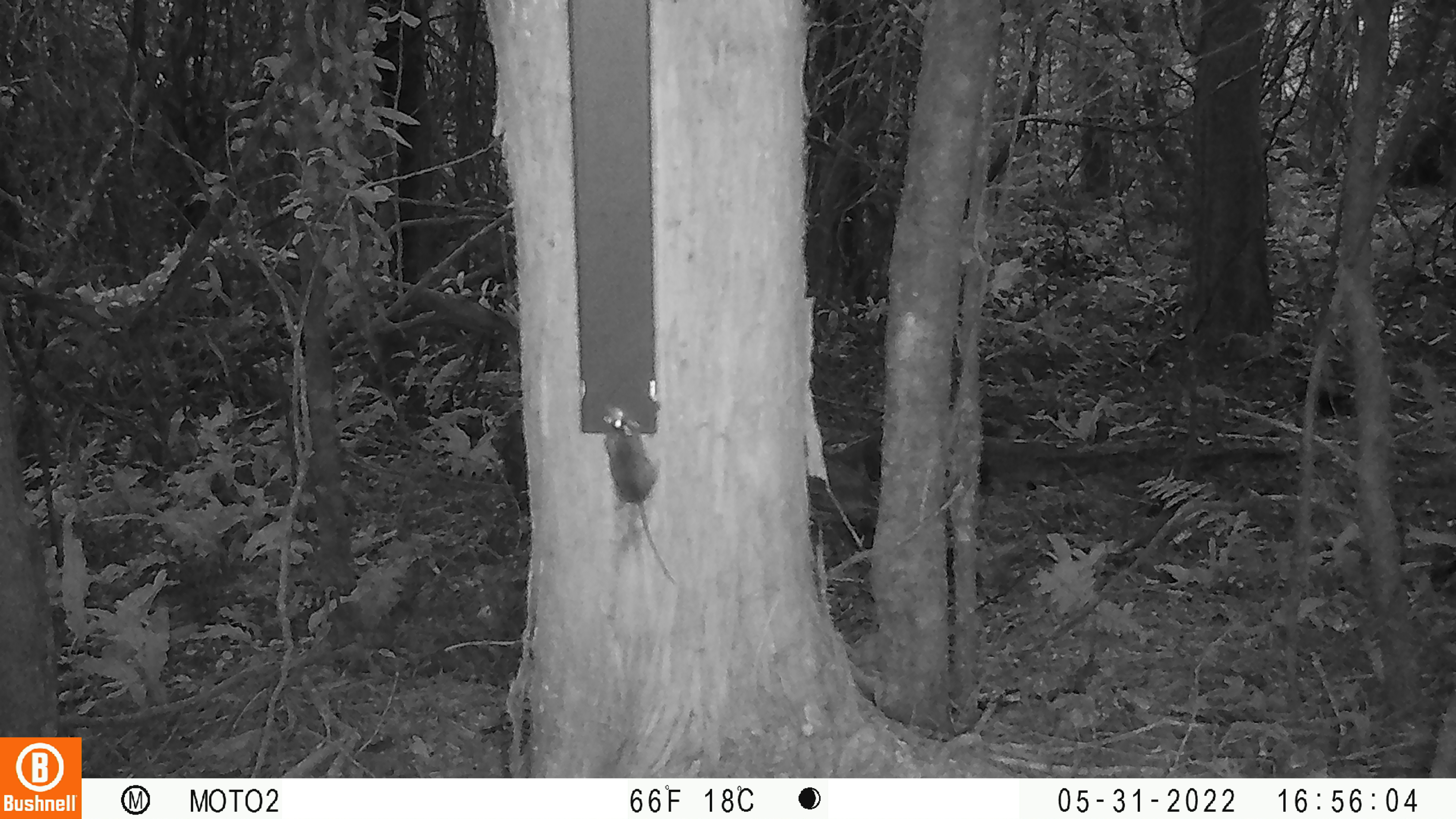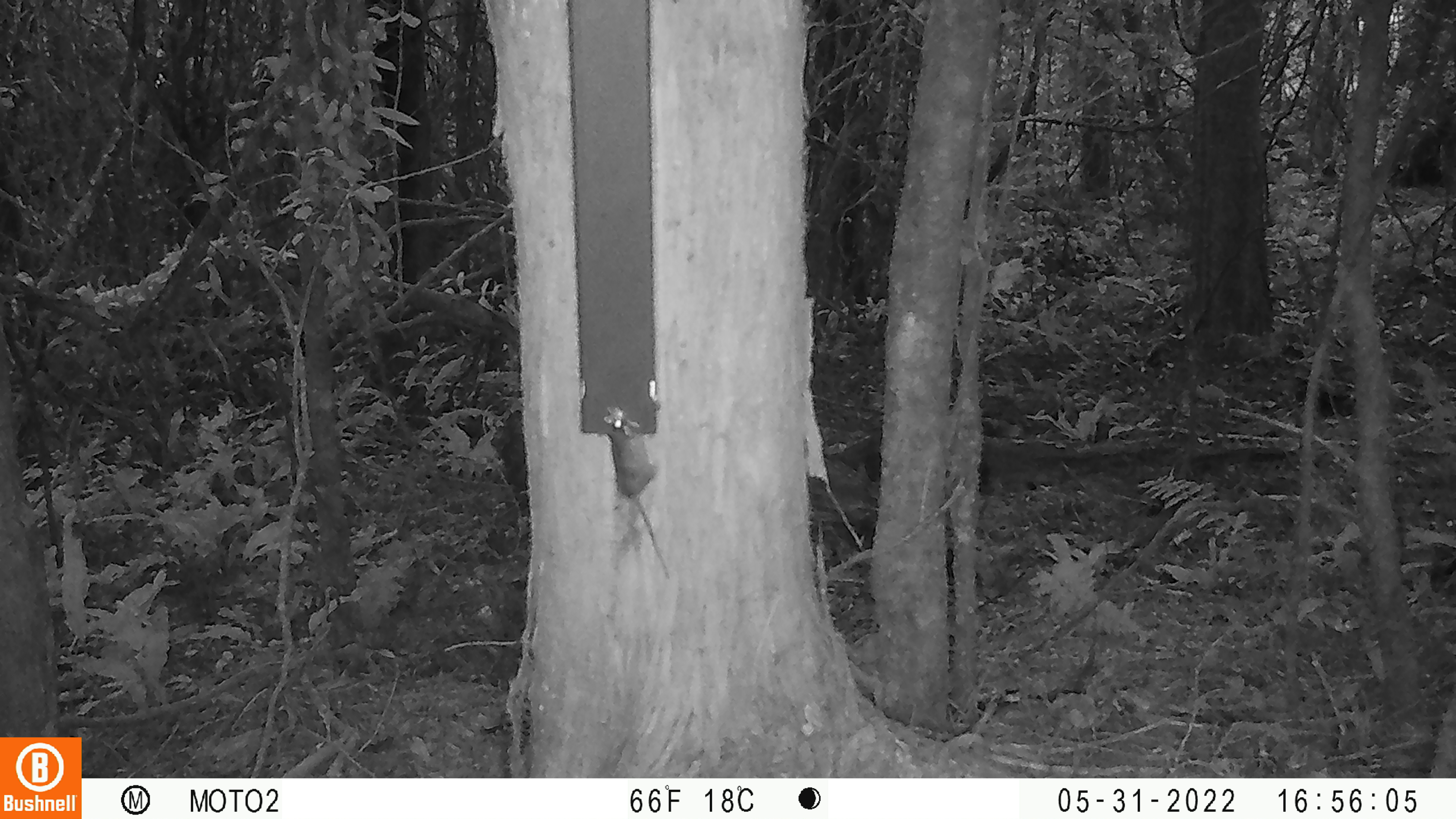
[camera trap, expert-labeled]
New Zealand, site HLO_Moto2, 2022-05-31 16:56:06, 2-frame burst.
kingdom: Animalia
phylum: Chordata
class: Mammalia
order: Rodentia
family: Muridae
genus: Mus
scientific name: Mus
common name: mouse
Mouse (Mus).